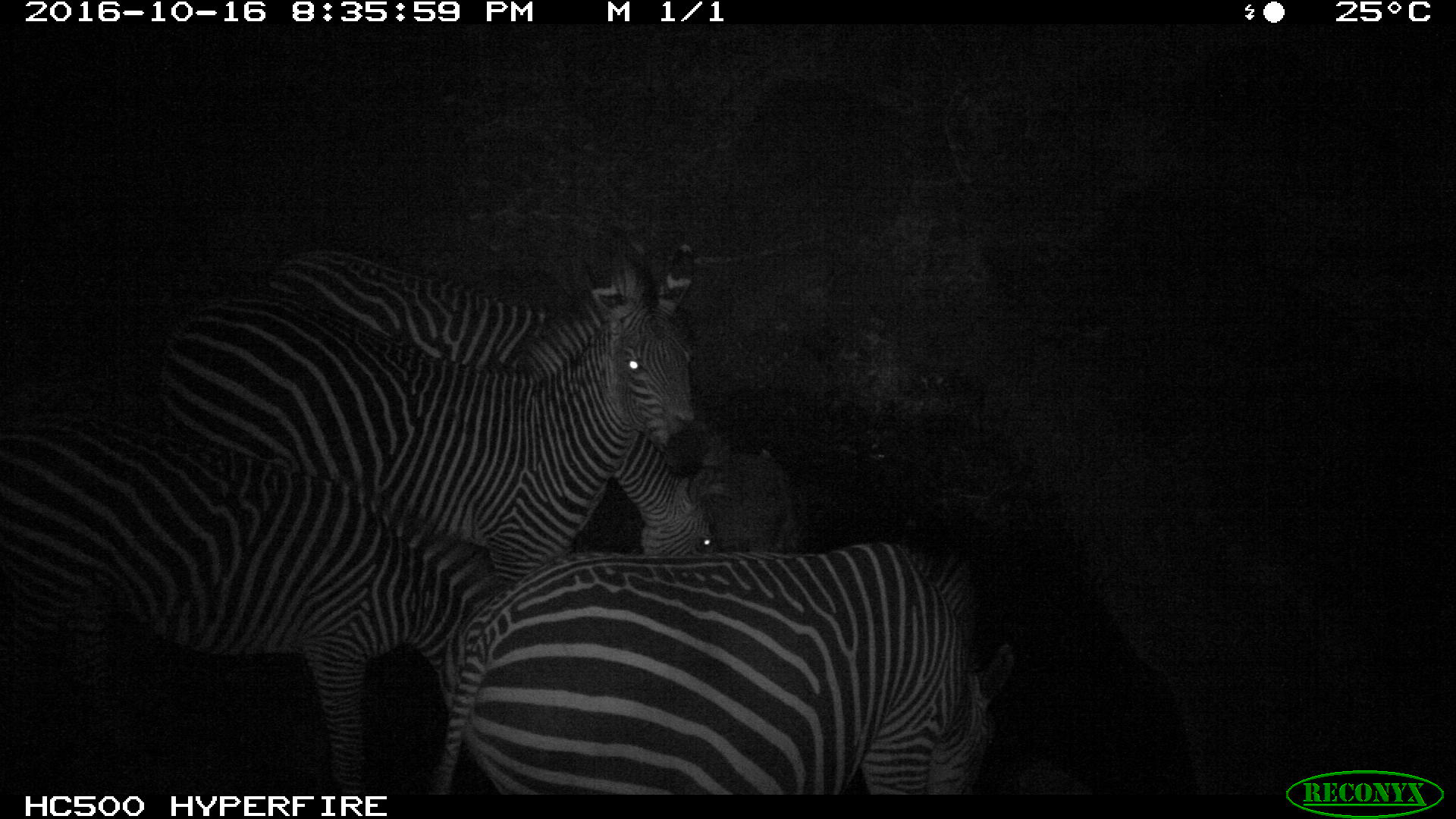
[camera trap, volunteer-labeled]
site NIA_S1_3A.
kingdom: Animalia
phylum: Chordata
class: Mammalia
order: Perissodactyla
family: Equidae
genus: Equus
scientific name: Equus quagga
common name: plains zebra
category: zebraplains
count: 4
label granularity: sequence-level